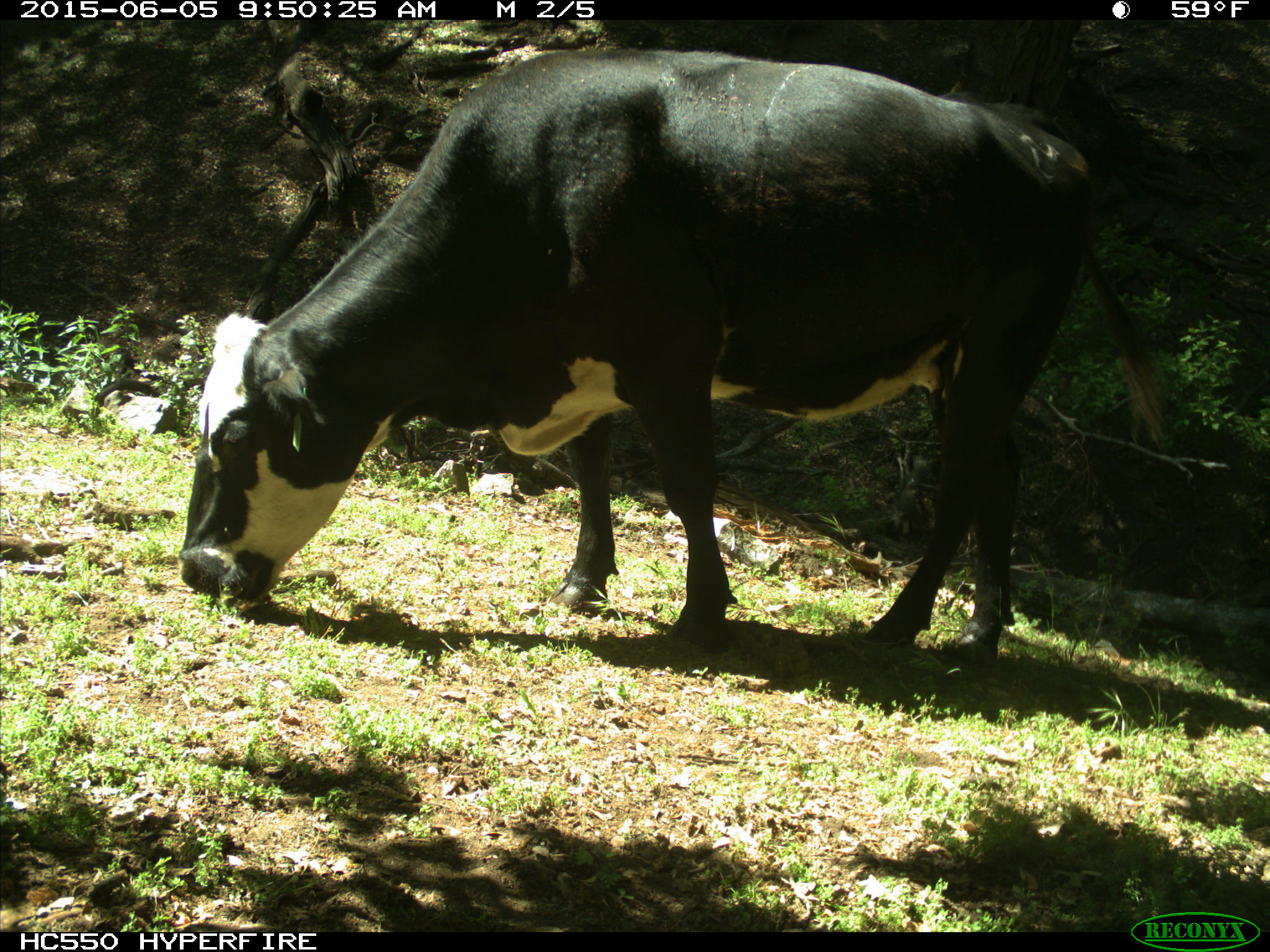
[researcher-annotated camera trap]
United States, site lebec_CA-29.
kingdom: Animalia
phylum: Chordata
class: Mammalia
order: Artiodactyla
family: Bovidae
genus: Bos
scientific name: Bos taurus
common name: domestic cow